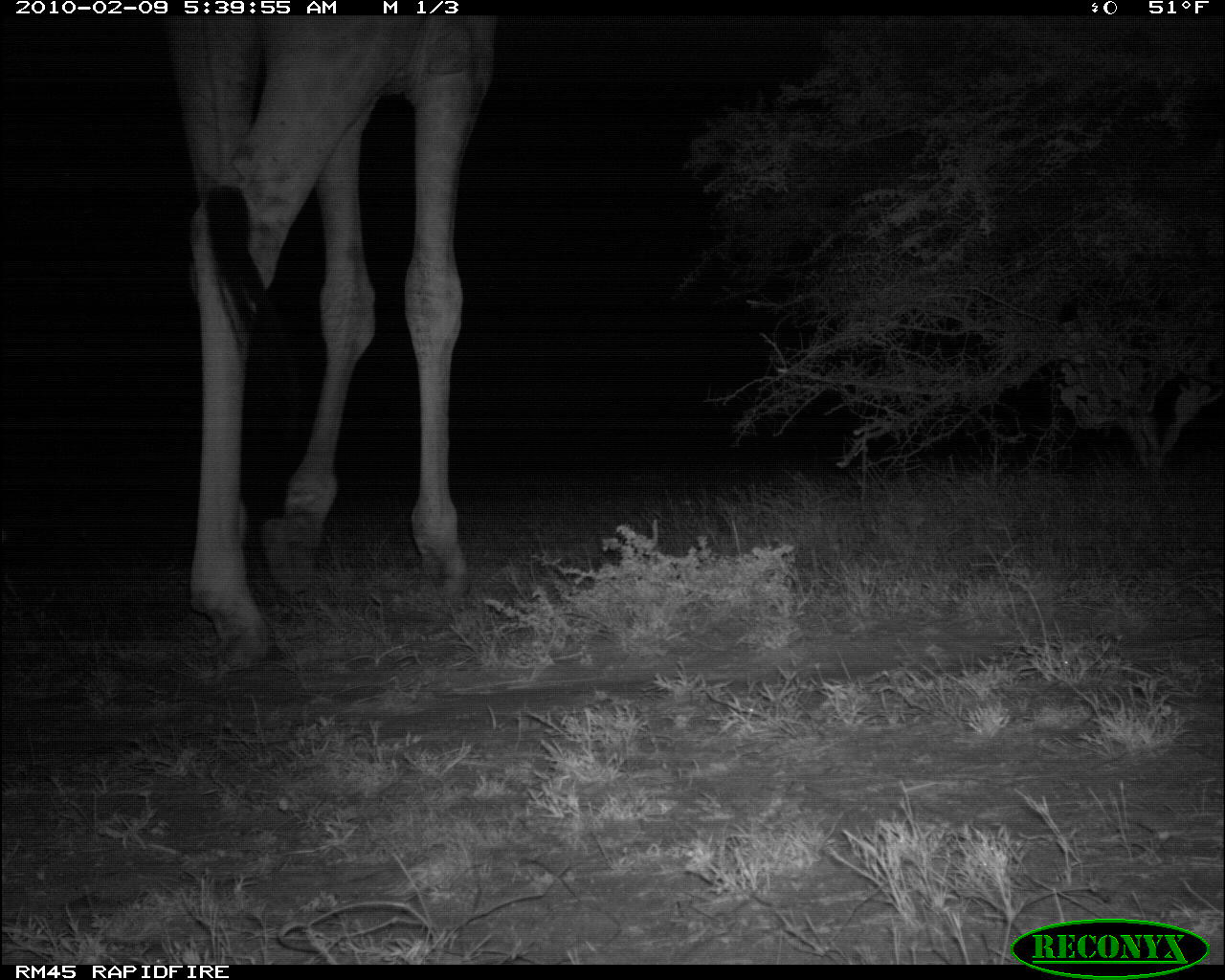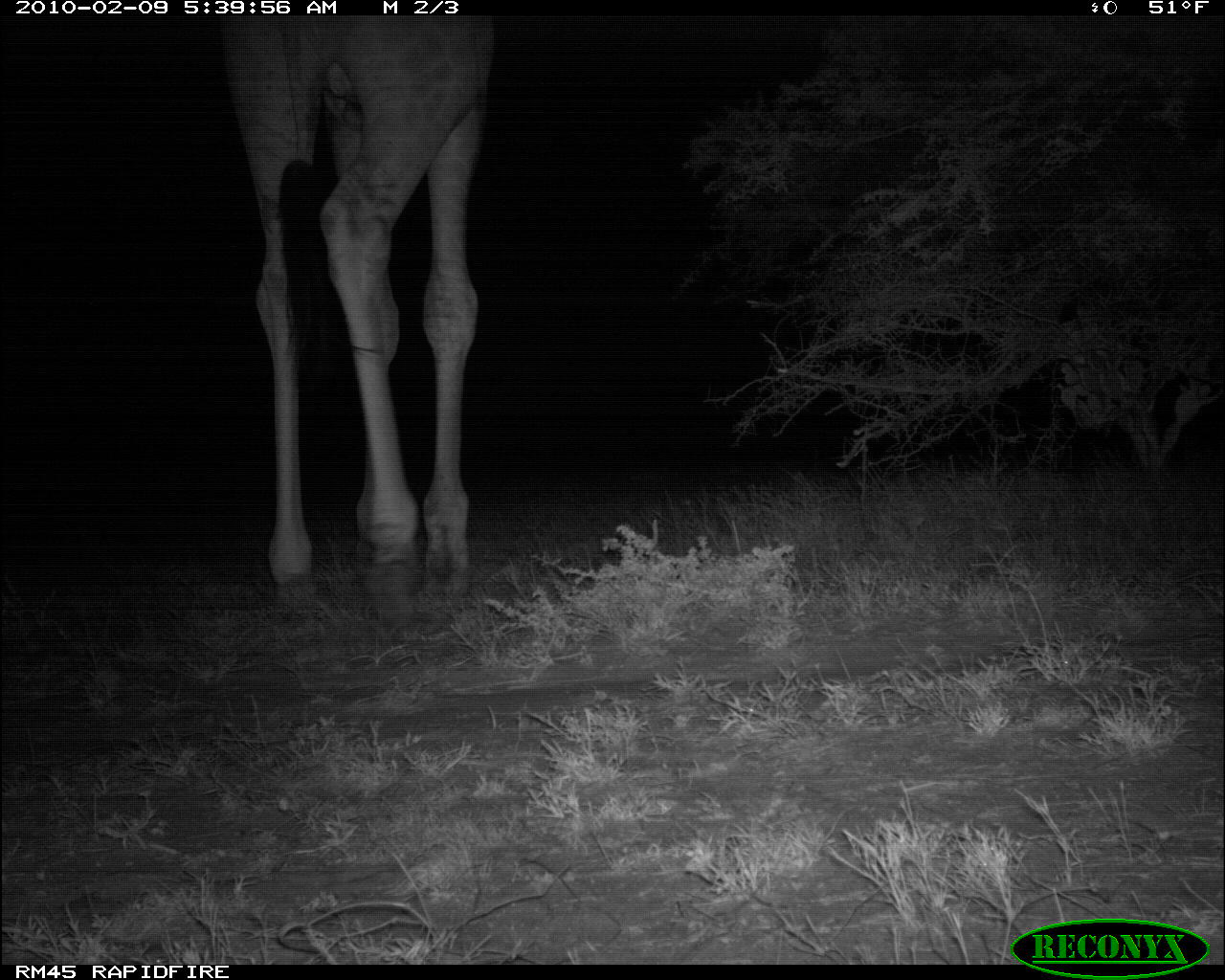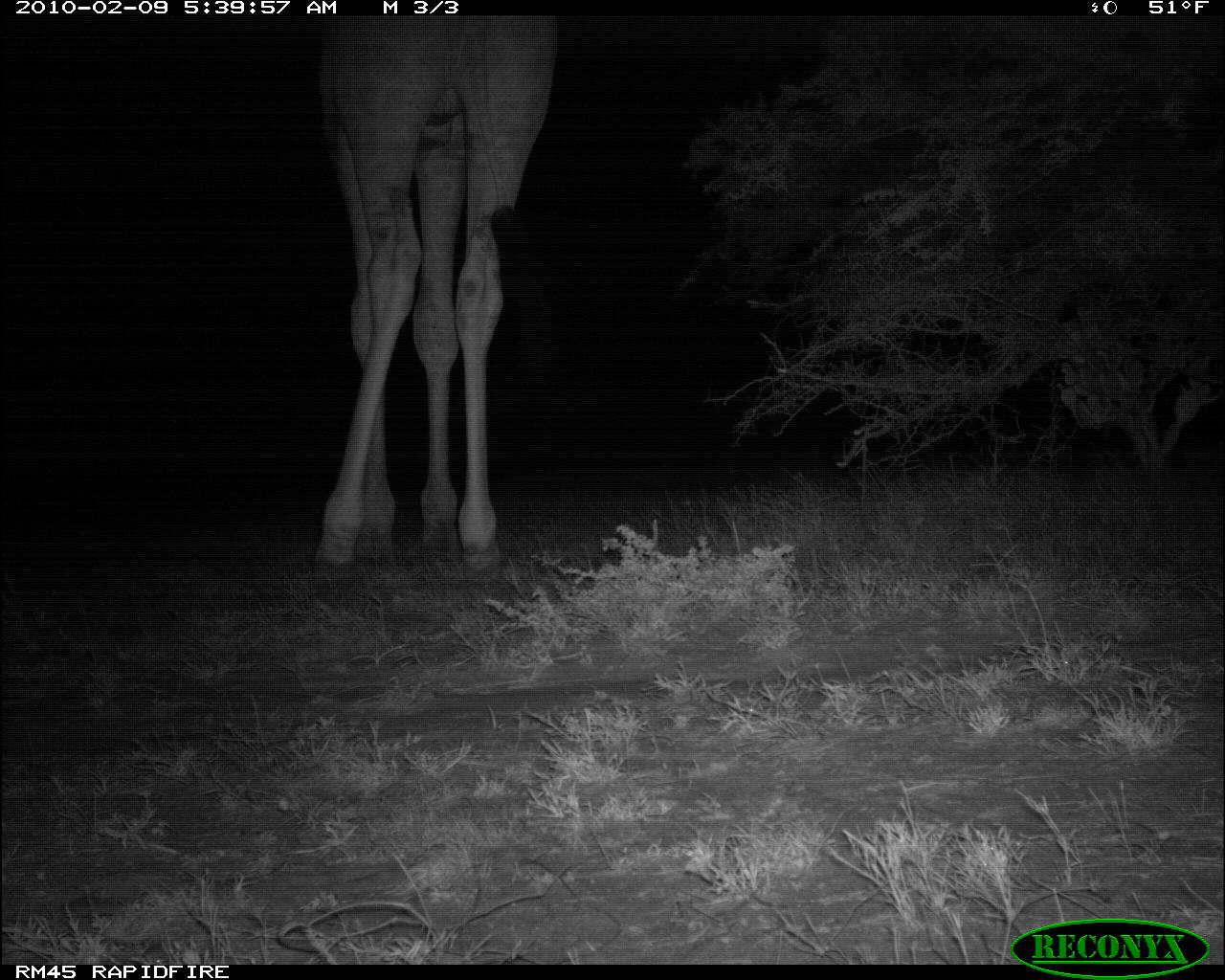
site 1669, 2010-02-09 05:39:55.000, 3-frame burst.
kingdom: Animalia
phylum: Chordata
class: Mammalia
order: Artiodactyla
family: Giraffidae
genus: Giraffa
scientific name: Giraffa camelopardalis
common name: giraffe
Giraffa camelopardalis (giraffe), count 1.